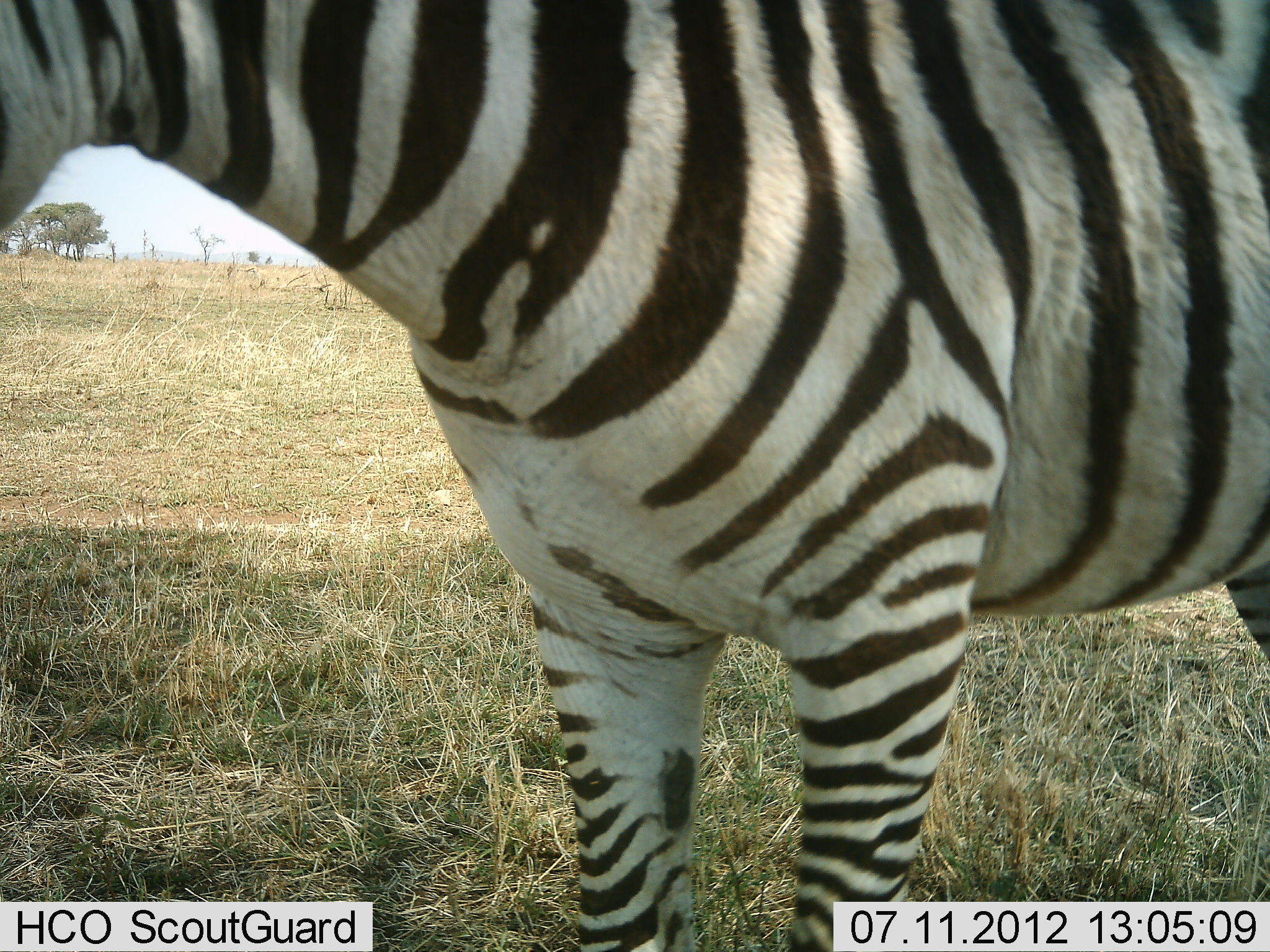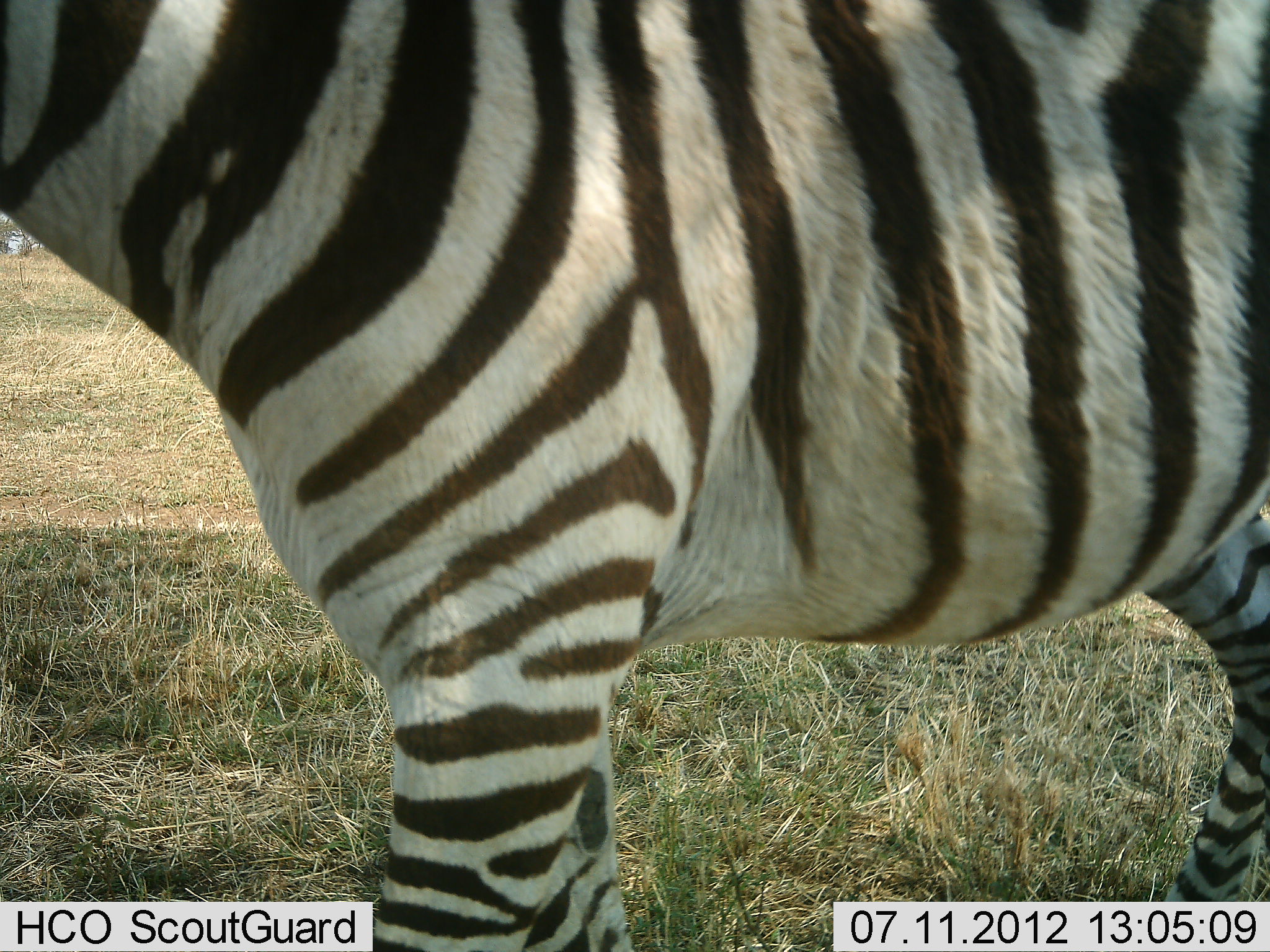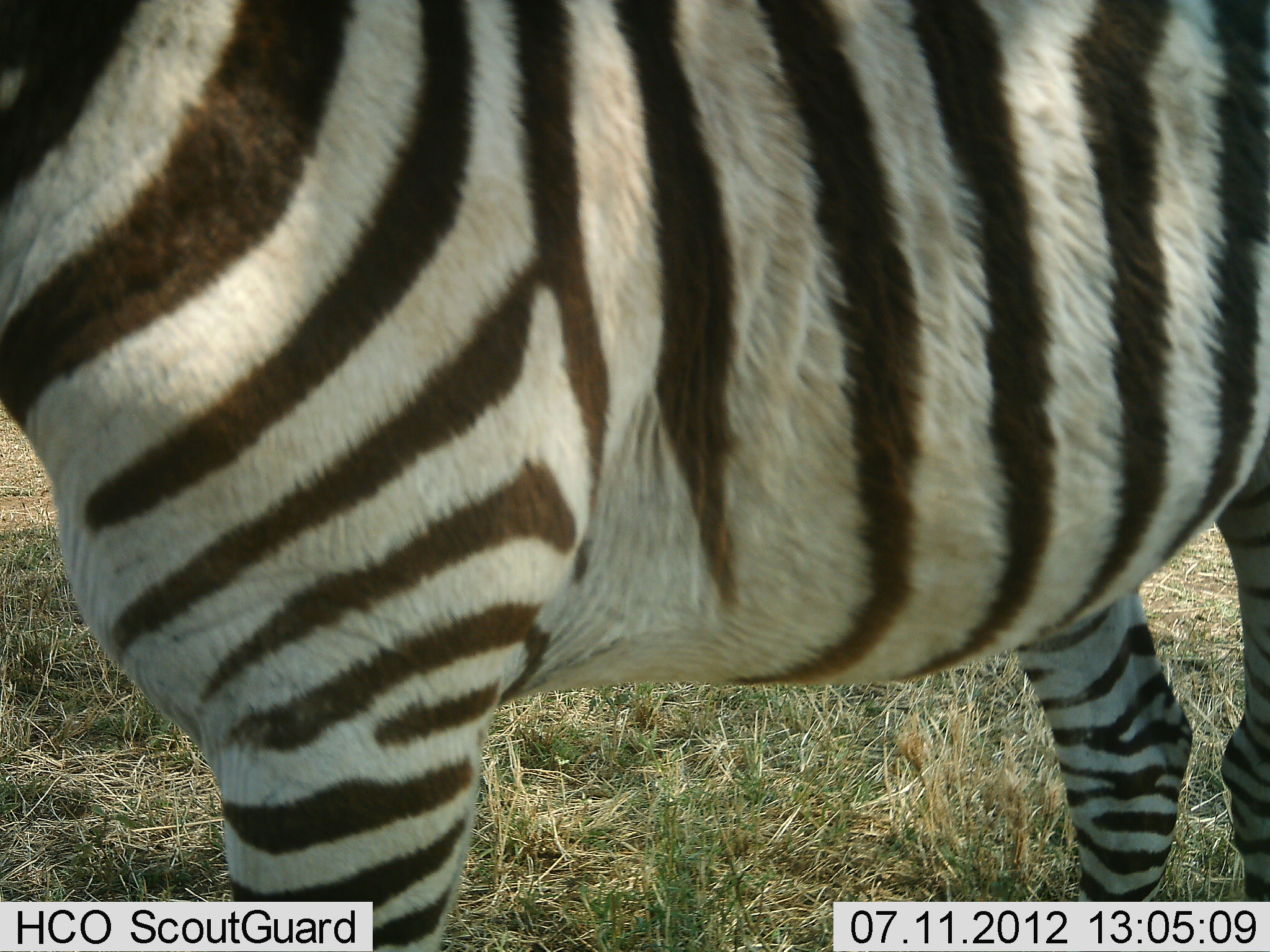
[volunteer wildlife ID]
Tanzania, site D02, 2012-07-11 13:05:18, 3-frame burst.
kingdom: Animalia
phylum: Chordata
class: Mammalia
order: Perissodactyla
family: Equidae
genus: Equus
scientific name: Equus quagga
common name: plains zebra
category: zebra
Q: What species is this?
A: Zebra (plains zebra) (Equus quagga).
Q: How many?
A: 1.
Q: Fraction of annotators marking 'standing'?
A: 50%.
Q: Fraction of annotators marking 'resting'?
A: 0%.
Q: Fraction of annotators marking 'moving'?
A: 60%.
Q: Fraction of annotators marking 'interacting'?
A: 0%.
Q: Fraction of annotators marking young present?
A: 0%.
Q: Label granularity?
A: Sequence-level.